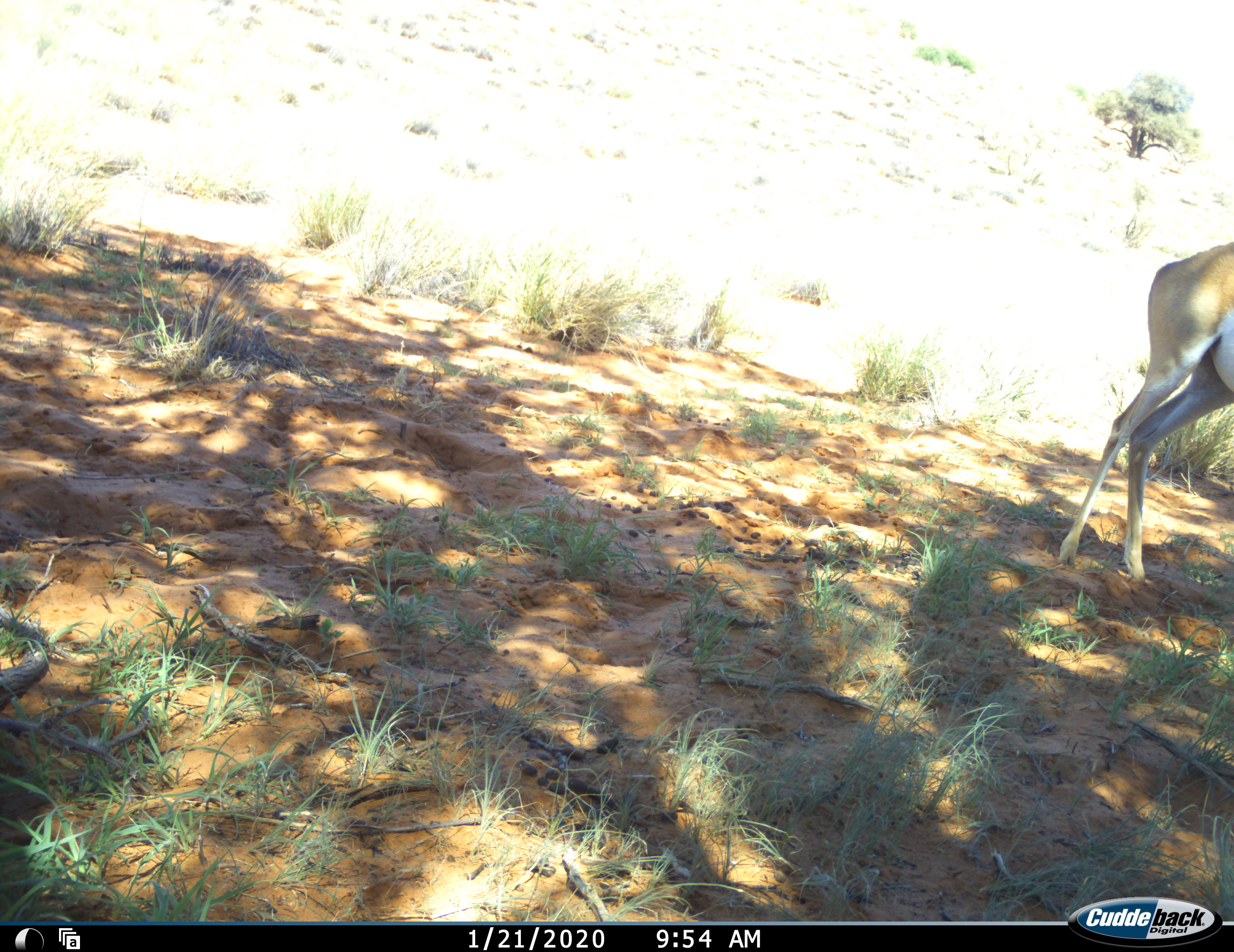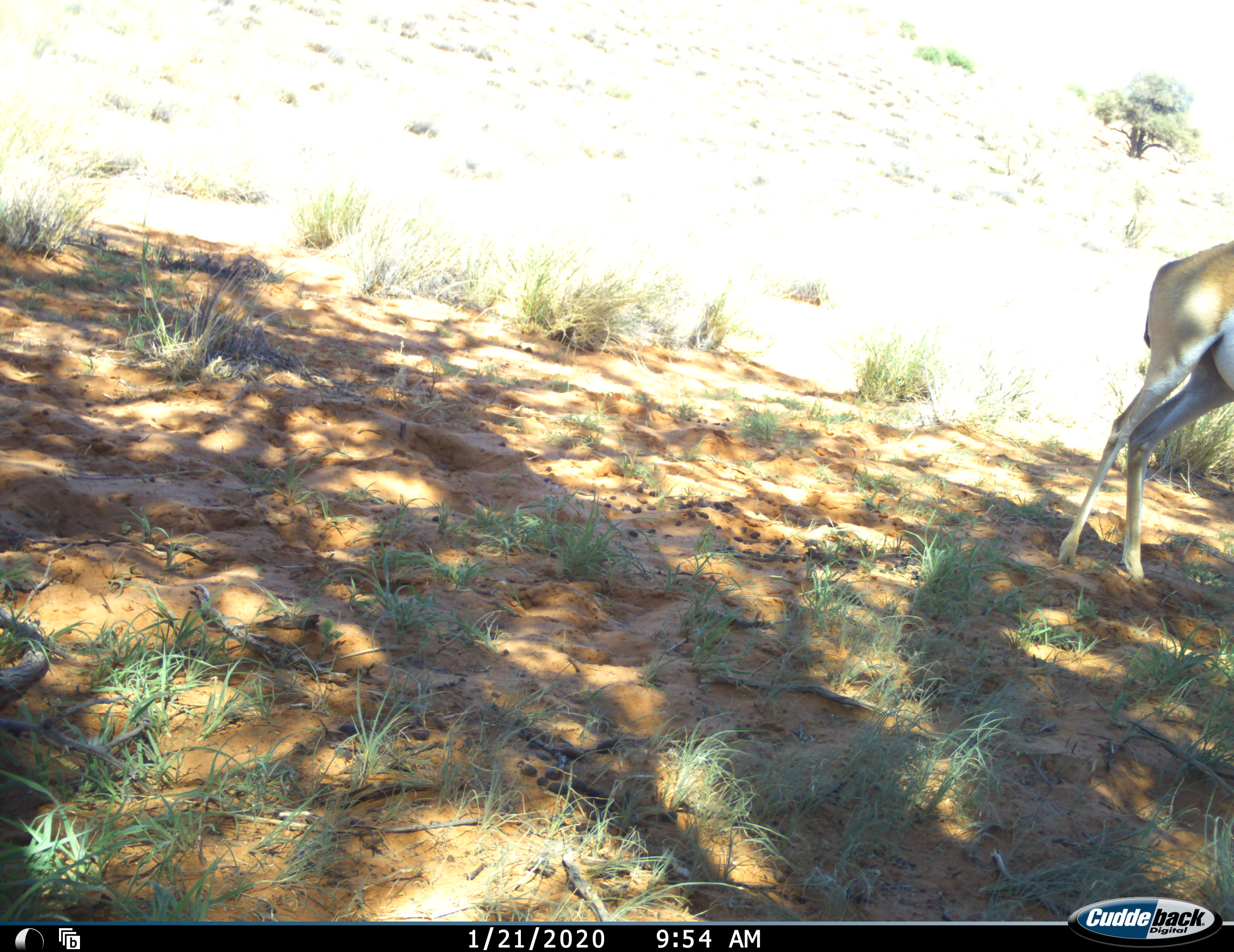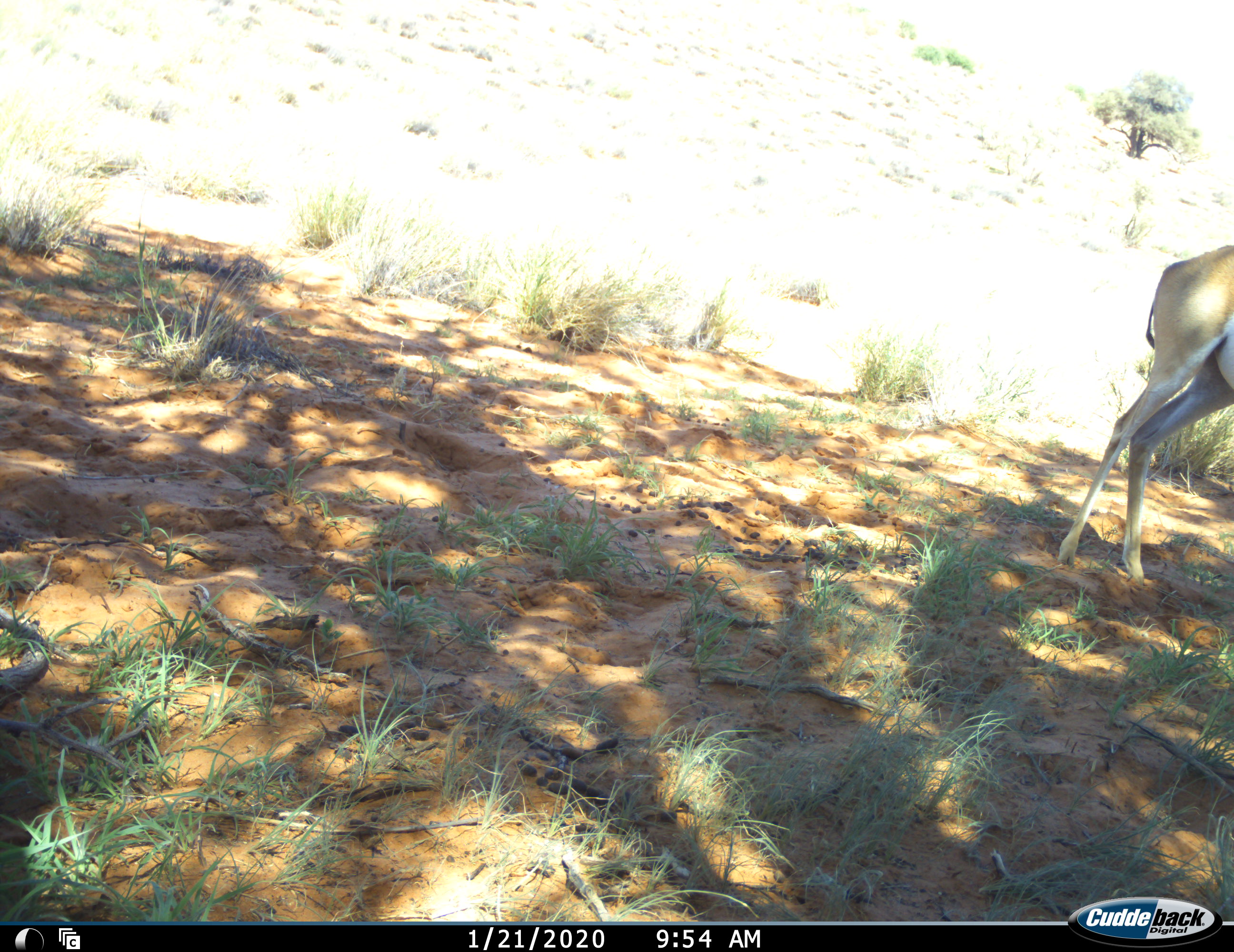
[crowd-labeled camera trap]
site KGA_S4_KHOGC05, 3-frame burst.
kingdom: Animalia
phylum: Chordata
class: Mammalia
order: Artiodactyla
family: Bovidae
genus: Antidorcas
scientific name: Antidorcas marsupialis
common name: springbok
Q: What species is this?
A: Springbok (Antidorcas marsupialis).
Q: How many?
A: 1.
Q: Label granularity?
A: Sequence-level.